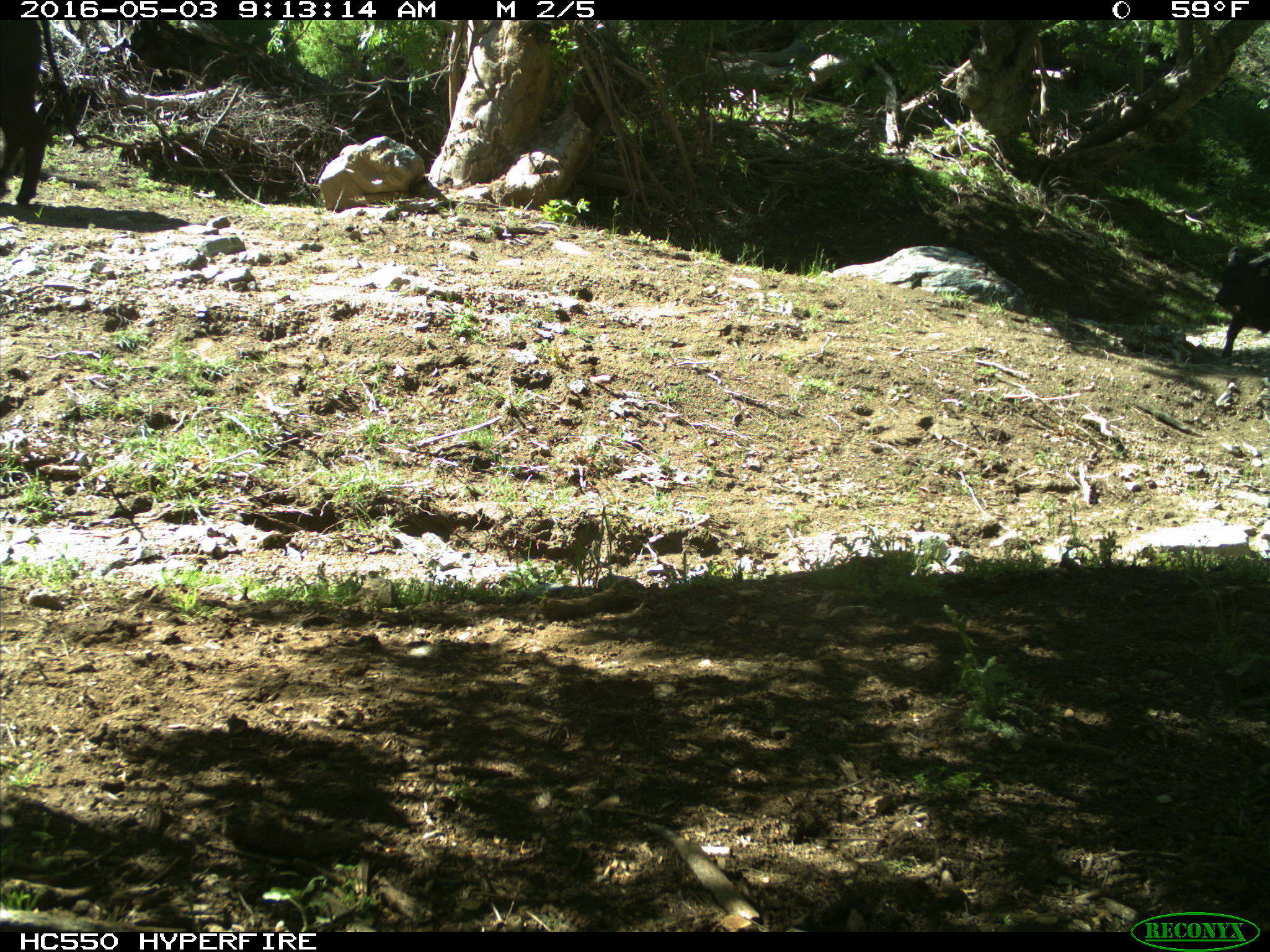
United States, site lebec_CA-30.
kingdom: Animalia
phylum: Chordata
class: Mammalia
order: Artiodactyla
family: Bovidae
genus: Bos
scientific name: Bos taurus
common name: domestic cow